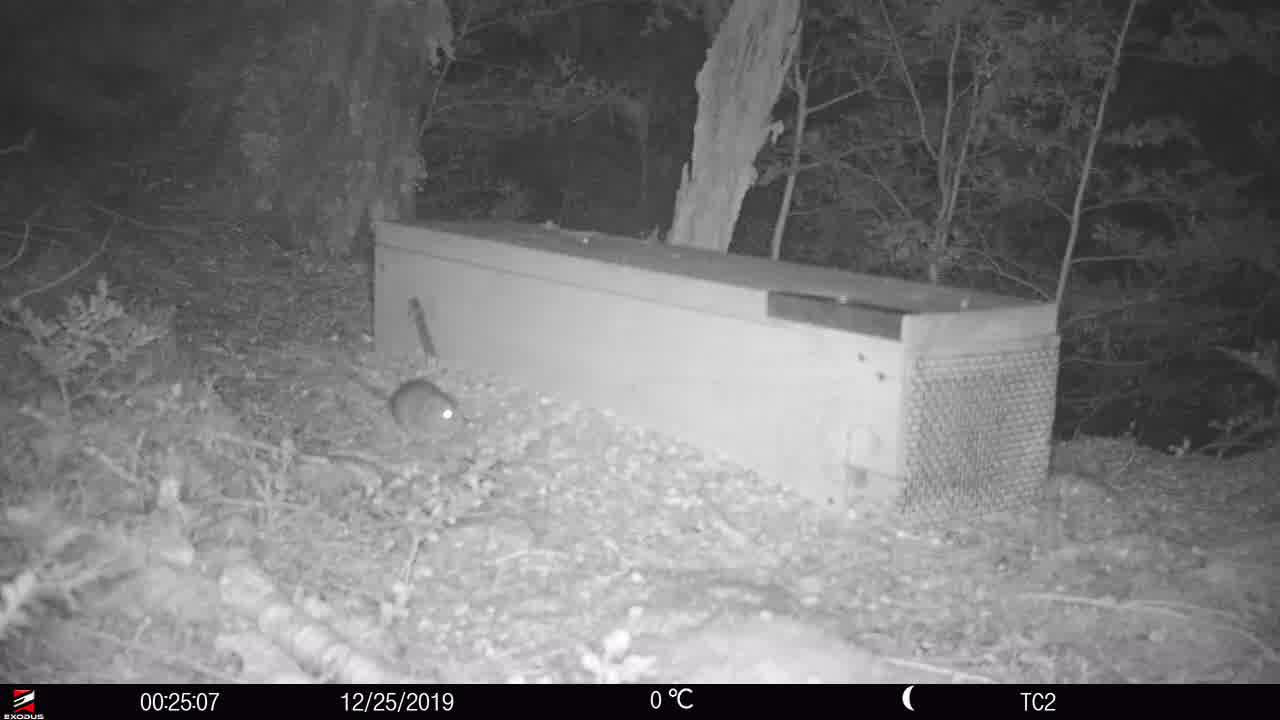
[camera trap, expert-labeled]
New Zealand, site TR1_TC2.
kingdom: Animalia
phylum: Chordata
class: Mammalia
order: Rodentia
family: Muridae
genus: Rattus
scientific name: Rattus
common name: rat